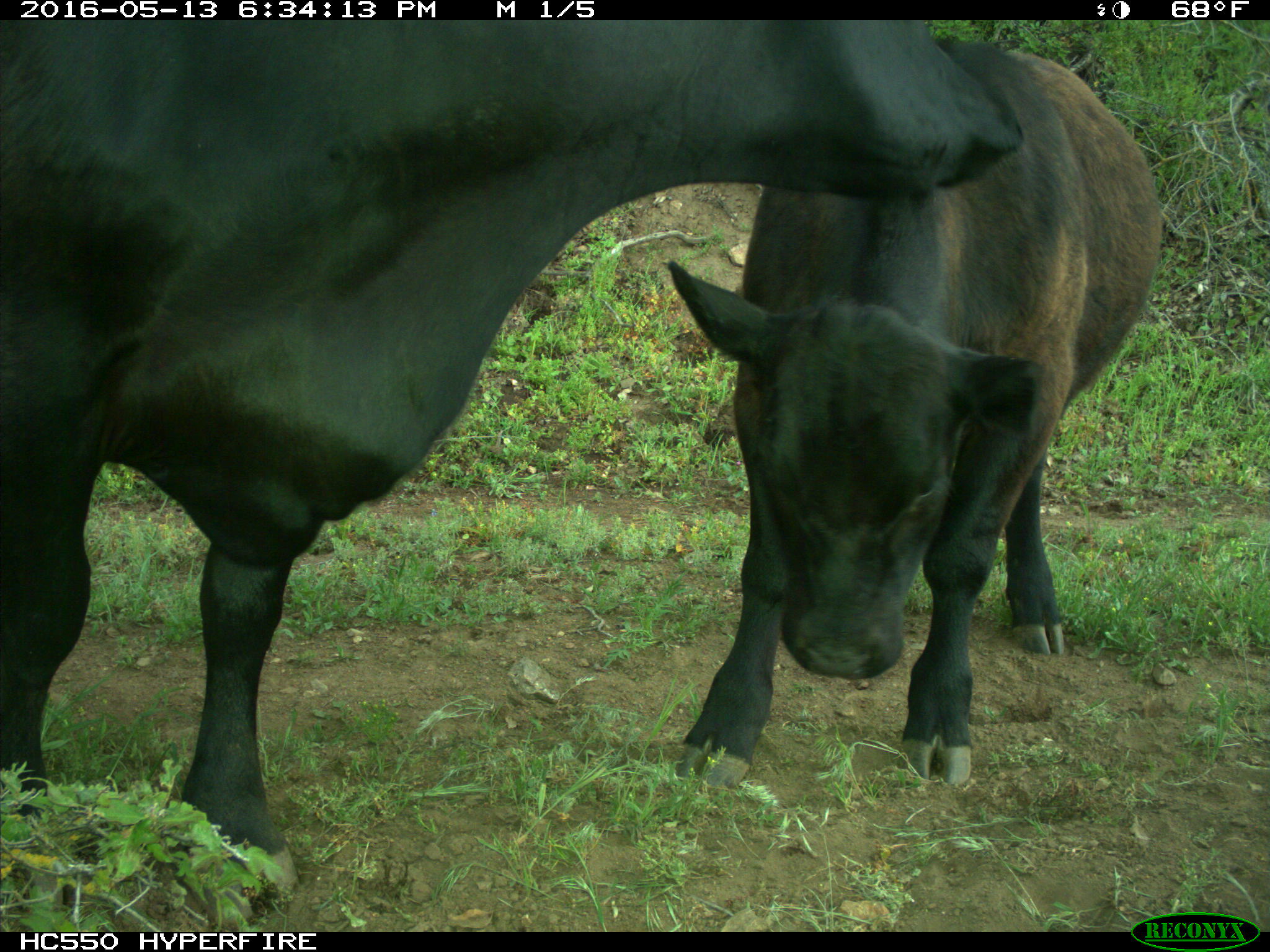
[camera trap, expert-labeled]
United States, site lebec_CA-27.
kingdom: Animalia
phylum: Chordata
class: Mammalia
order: Artiodactyla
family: Bovidae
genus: Bos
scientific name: Bos taurus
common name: domestic cow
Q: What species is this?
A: Bos taurus (domestic cow).